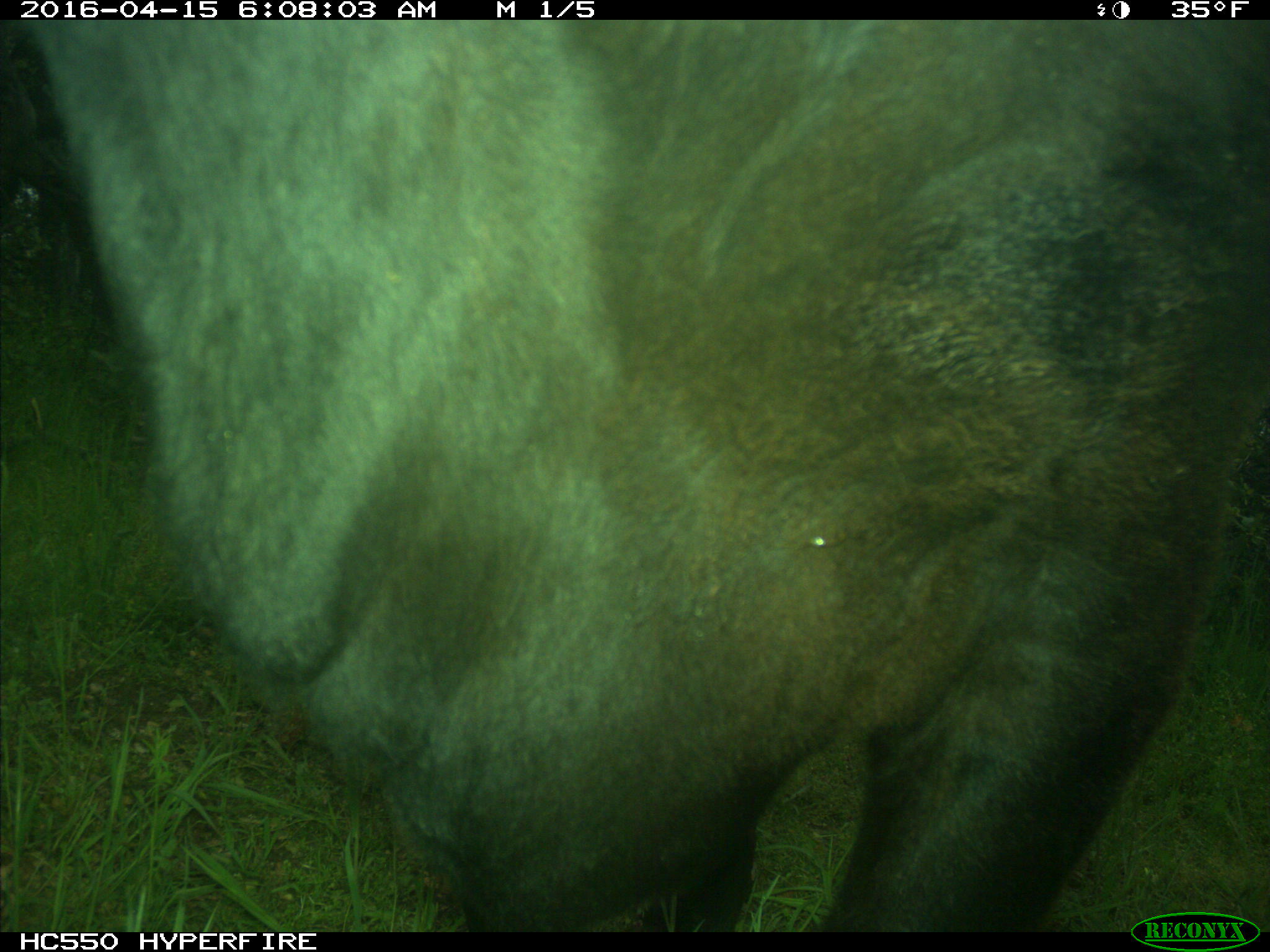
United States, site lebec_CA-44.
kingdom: Animalia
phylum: Chordata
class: Mammalia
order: Artiodactyla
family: Bovidae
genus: Bos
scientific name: Bos taurus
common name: domestic cow